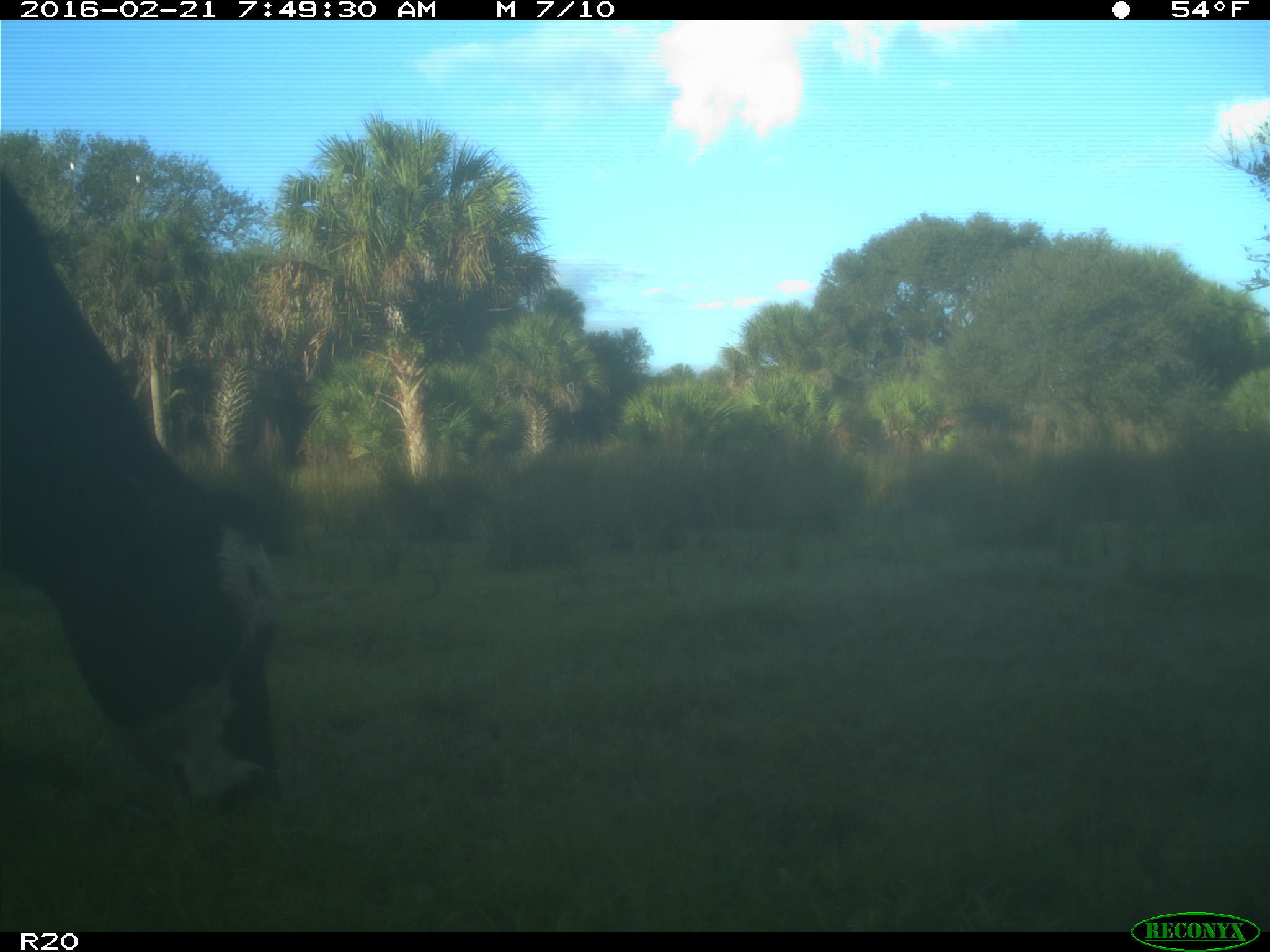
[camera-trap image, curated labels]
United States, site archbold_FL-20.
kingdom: Animalia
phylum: Chordata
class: Mammalia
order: Artiodactyla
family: Bovidae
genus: Bos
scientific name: Bos taurus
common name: domestic cow